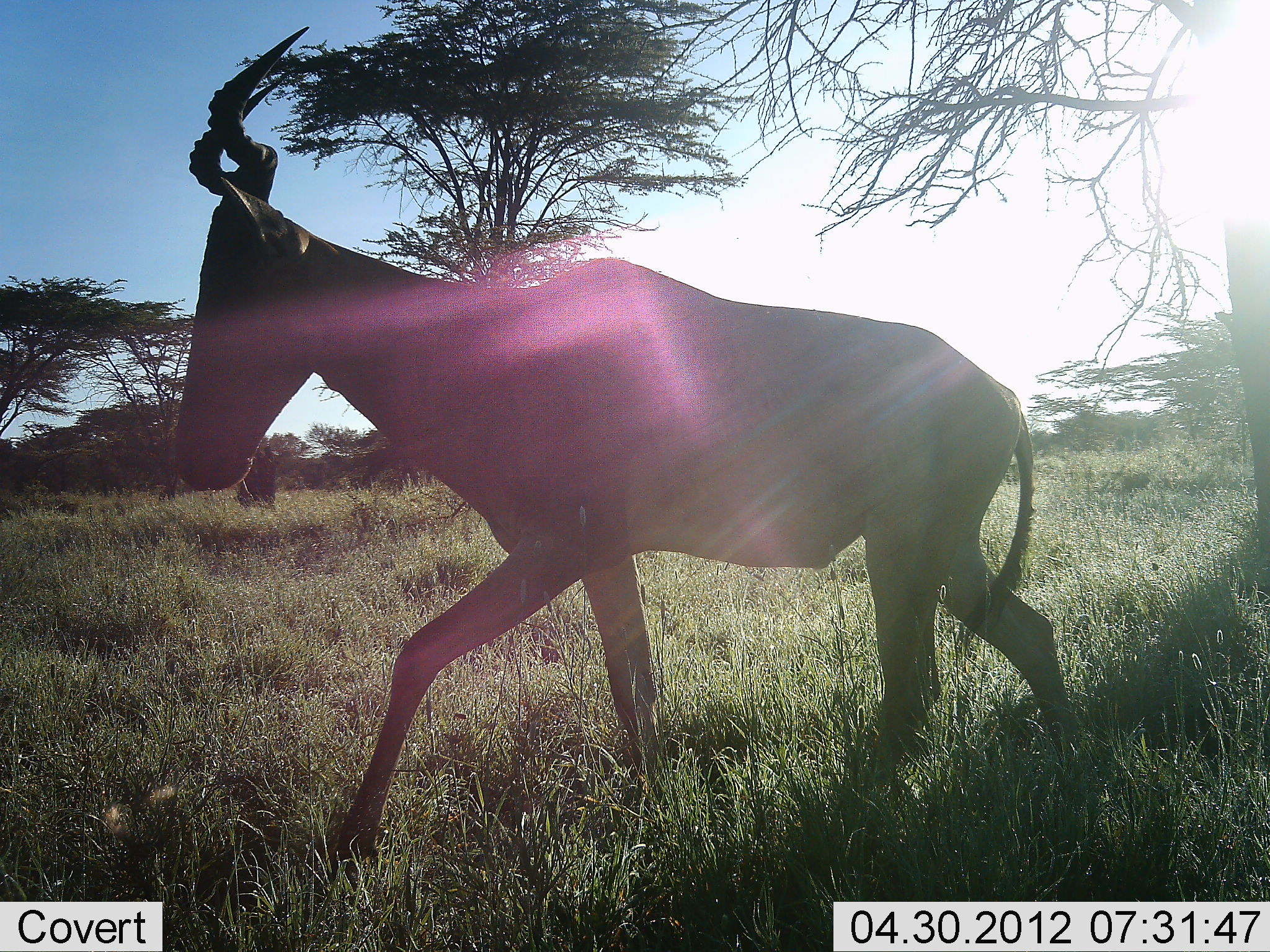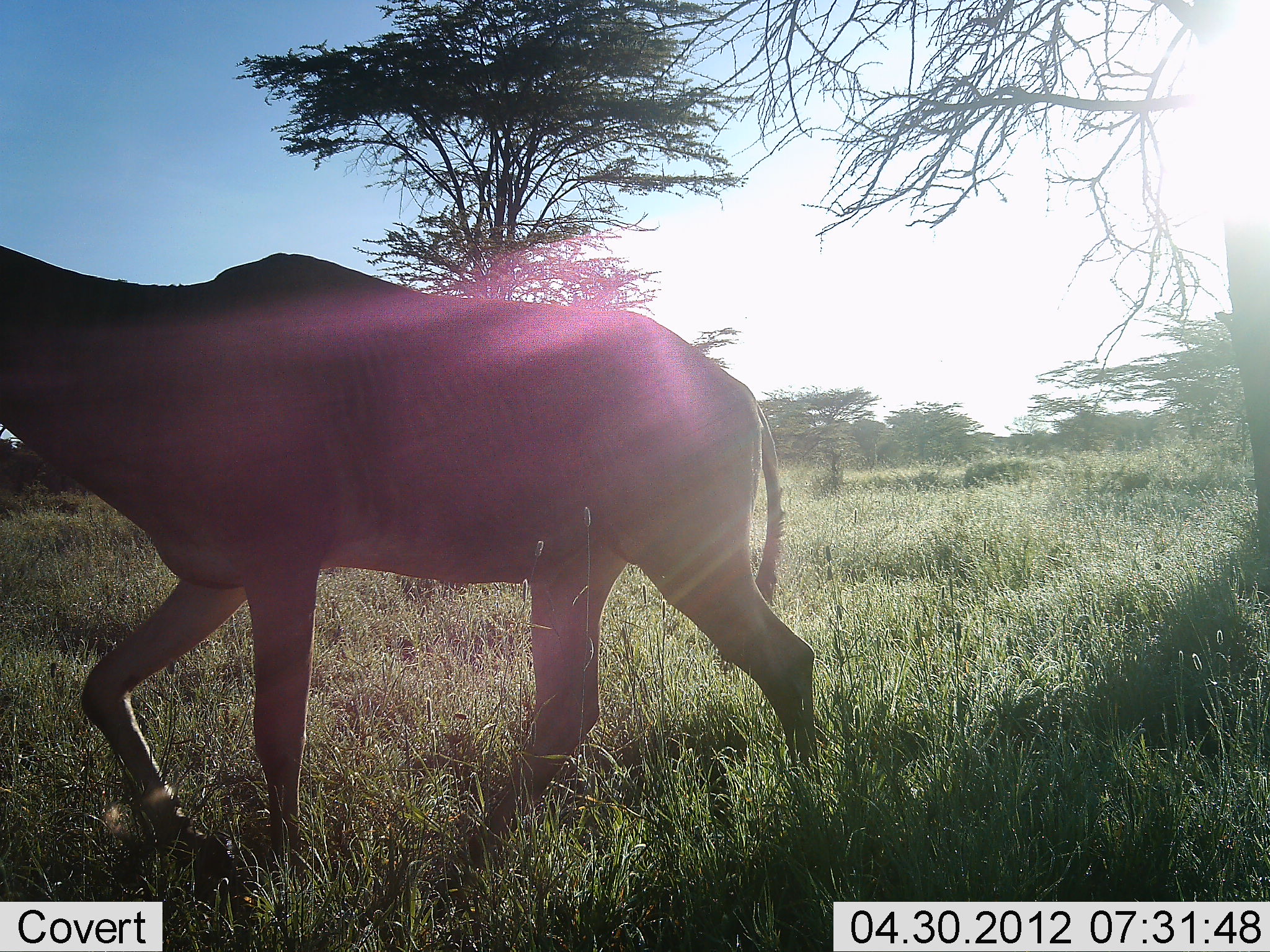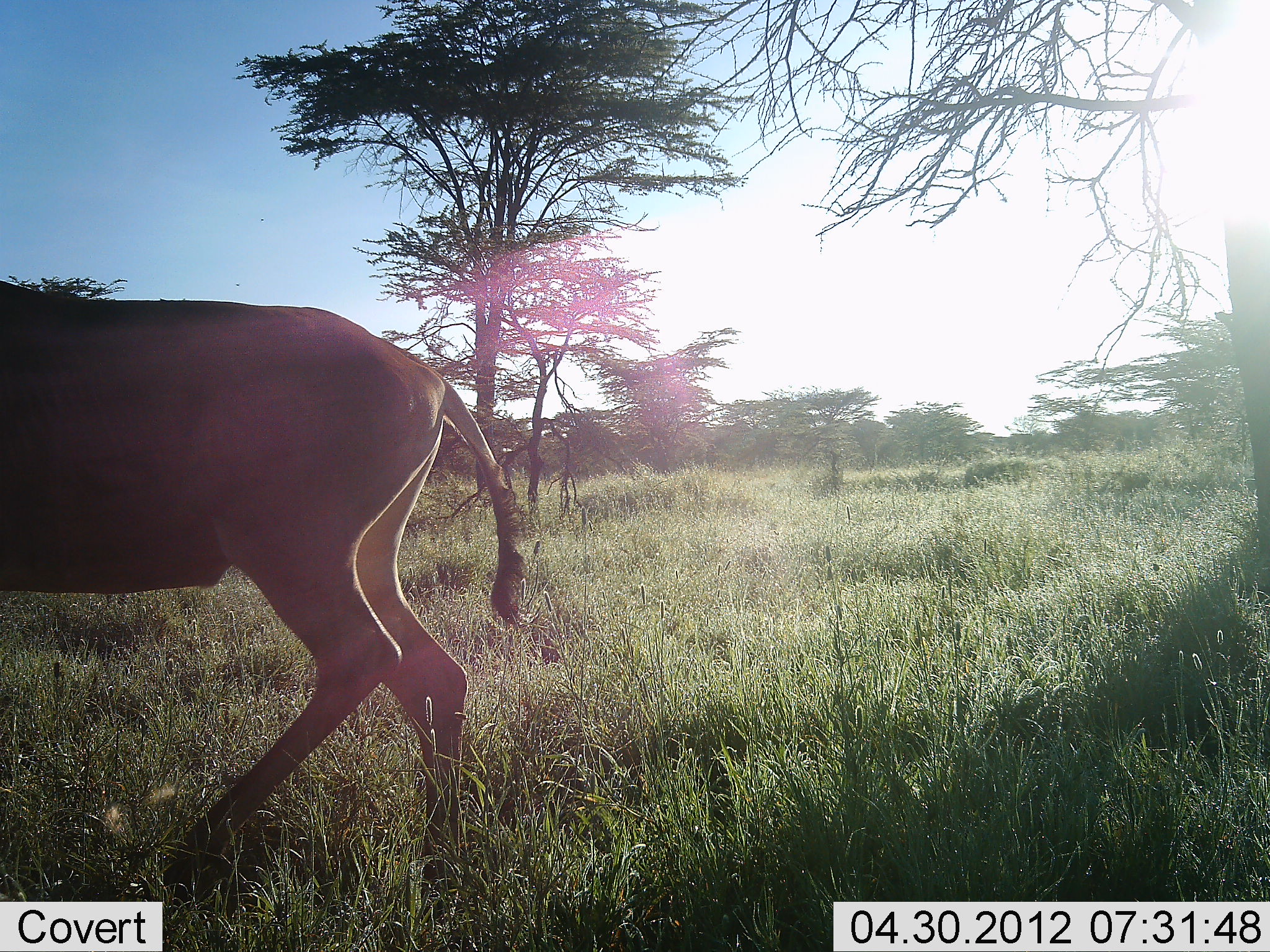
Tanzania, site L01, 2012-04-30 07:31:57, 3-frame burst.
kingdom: Animalia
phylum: Chordata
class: Mammalia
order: Artiodactyla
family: Bovidae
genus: Alcelaphus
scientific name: Alcelaphus buselaphus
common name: hartebeest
Hartebeest (Alcelaphus buselaphus), count 1. Behavior (volunteer vote fractions): standing 0%, resting 0%, moving 100%, interacting 0%. Young present (vote fraction): 0%. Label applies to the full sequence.